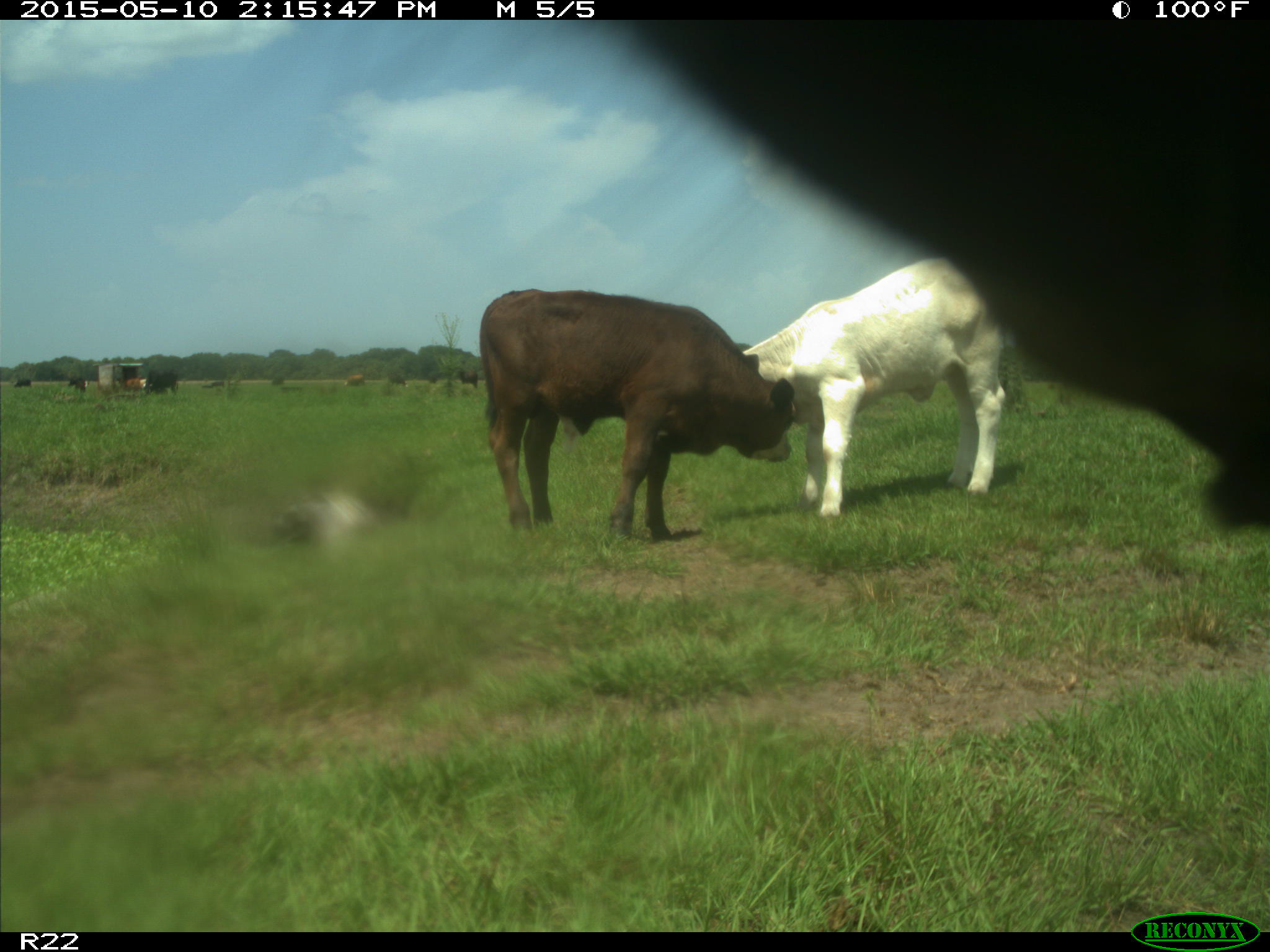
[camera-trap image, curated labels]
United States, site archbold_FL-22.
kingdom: Animalia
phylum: Chordata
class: Mammalia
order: Artiodactyla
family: Bovidae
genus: Bos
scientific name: Bos taurus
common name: domestic cow